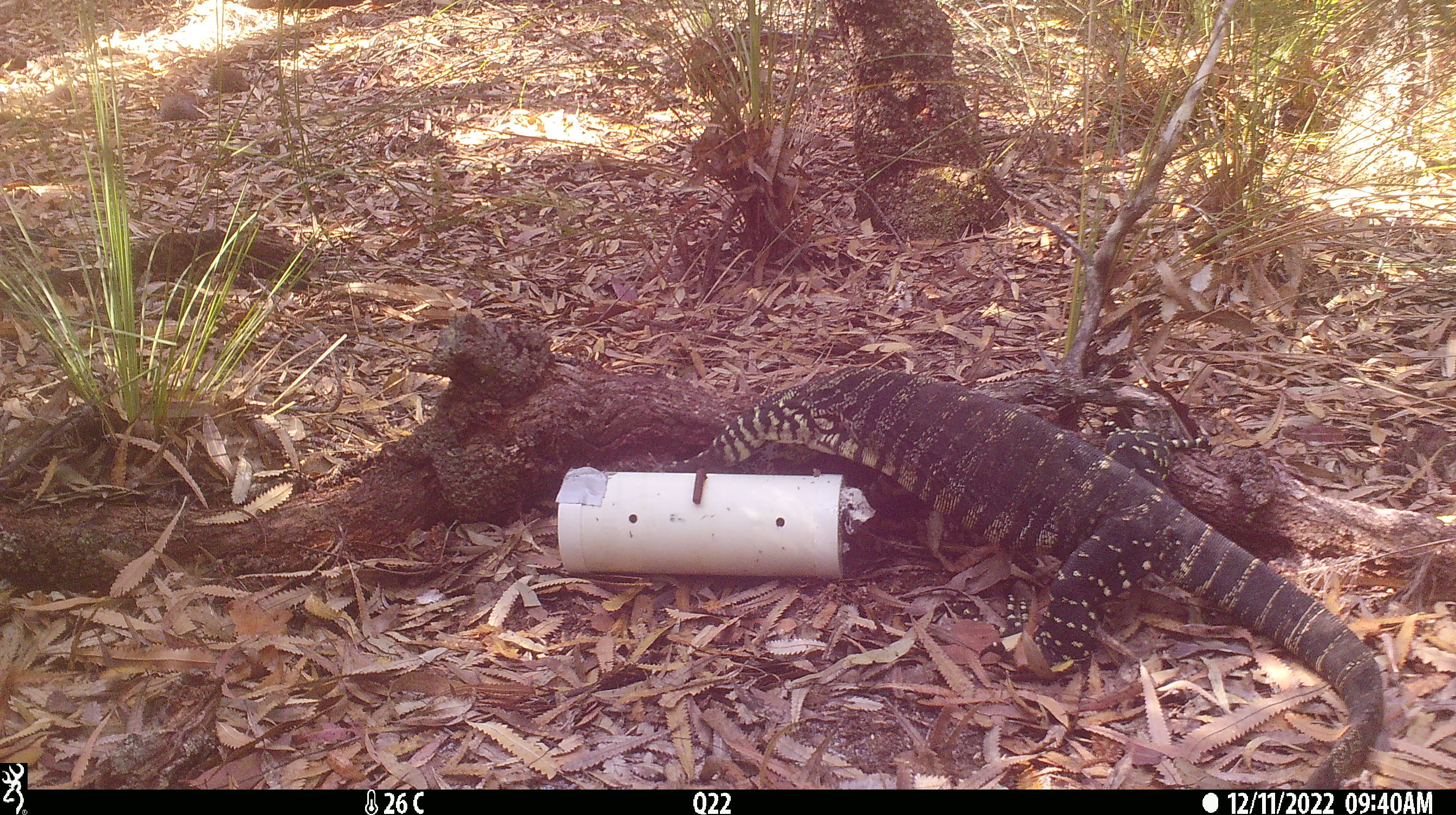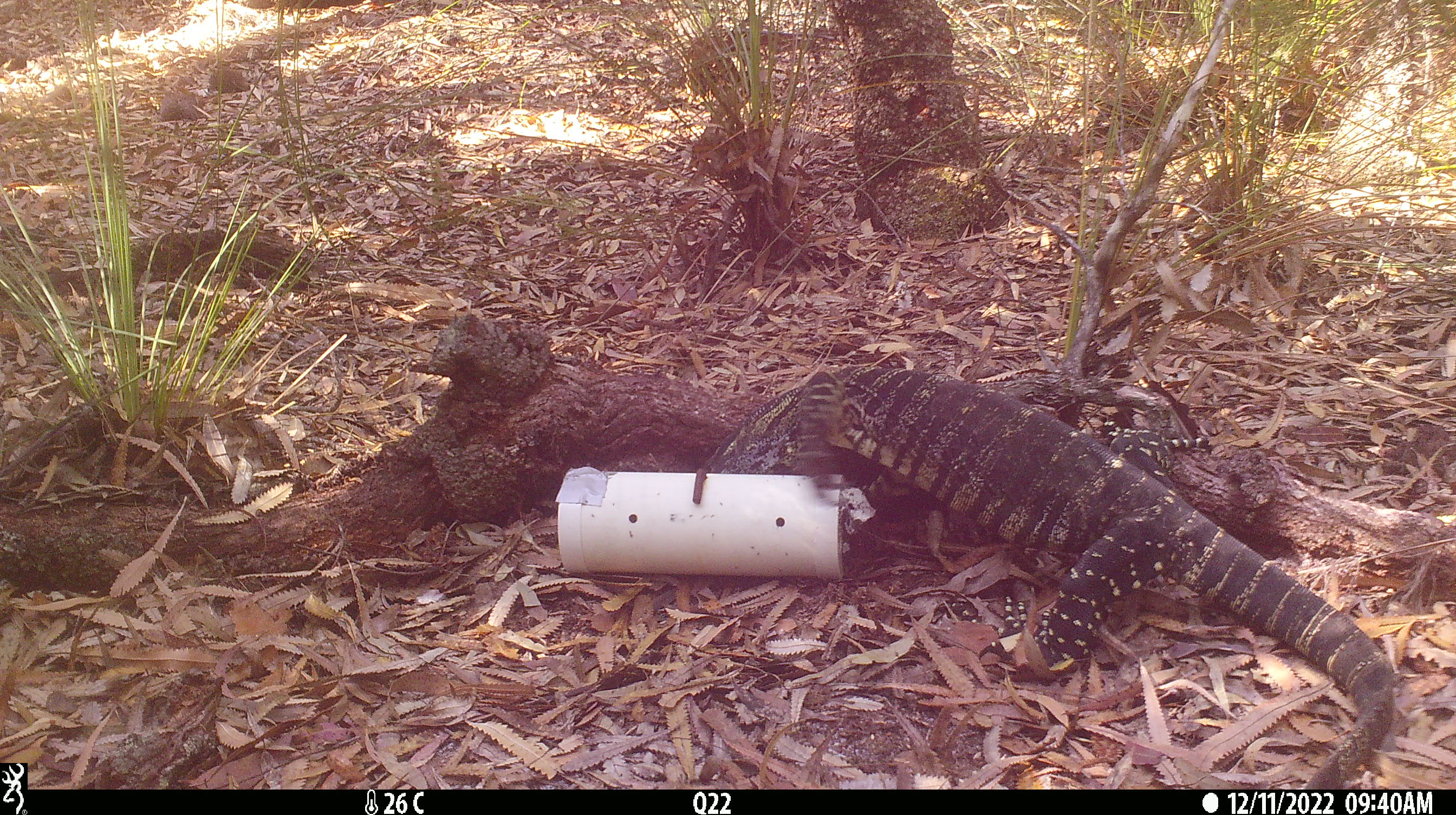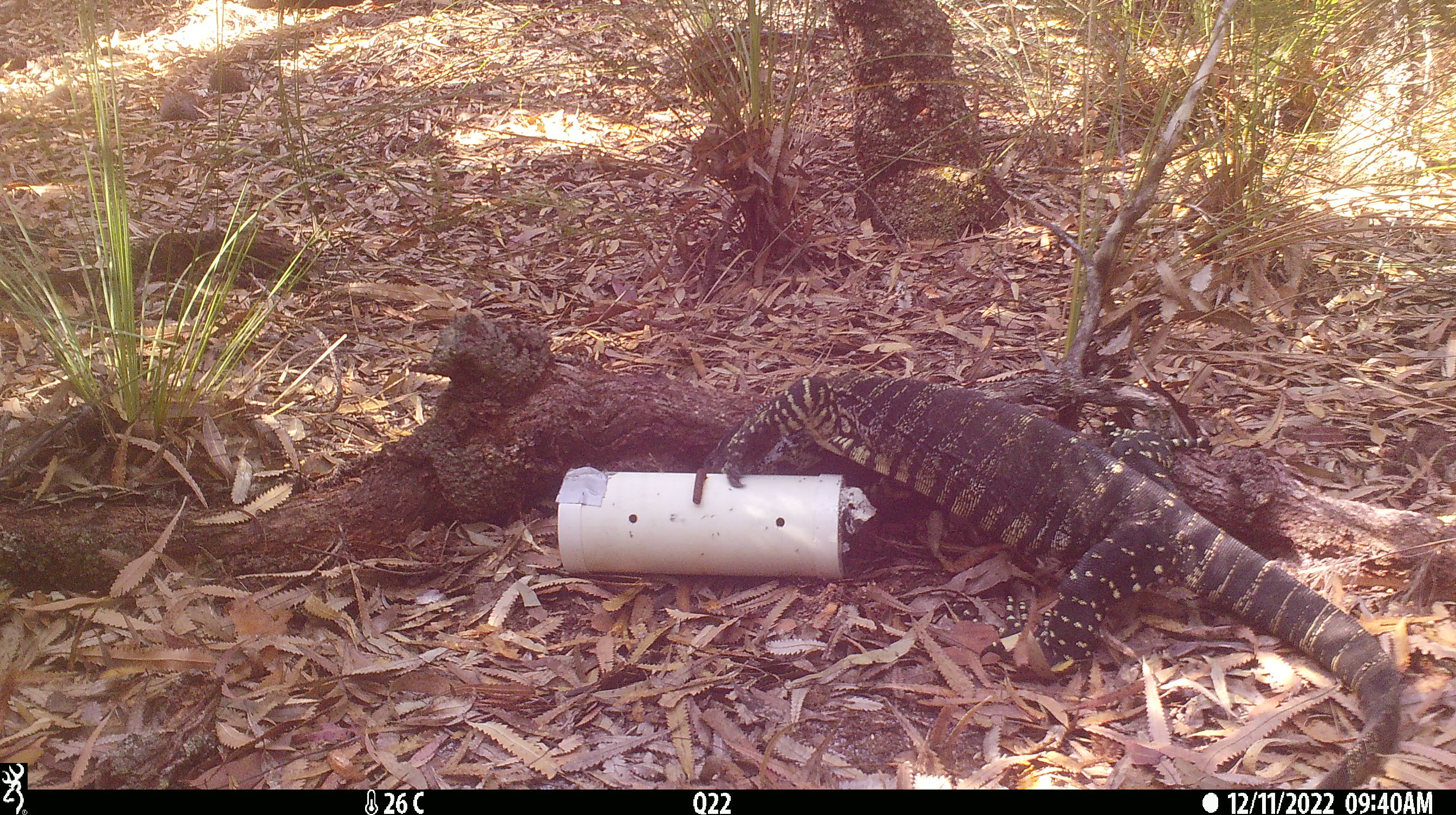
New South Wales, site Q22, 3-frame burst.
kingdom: Animalia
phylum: Chordata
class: Reptilia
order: Squamata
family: Varanidae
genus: Varanus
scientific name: Varanus varius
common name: lace monitor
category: goanna